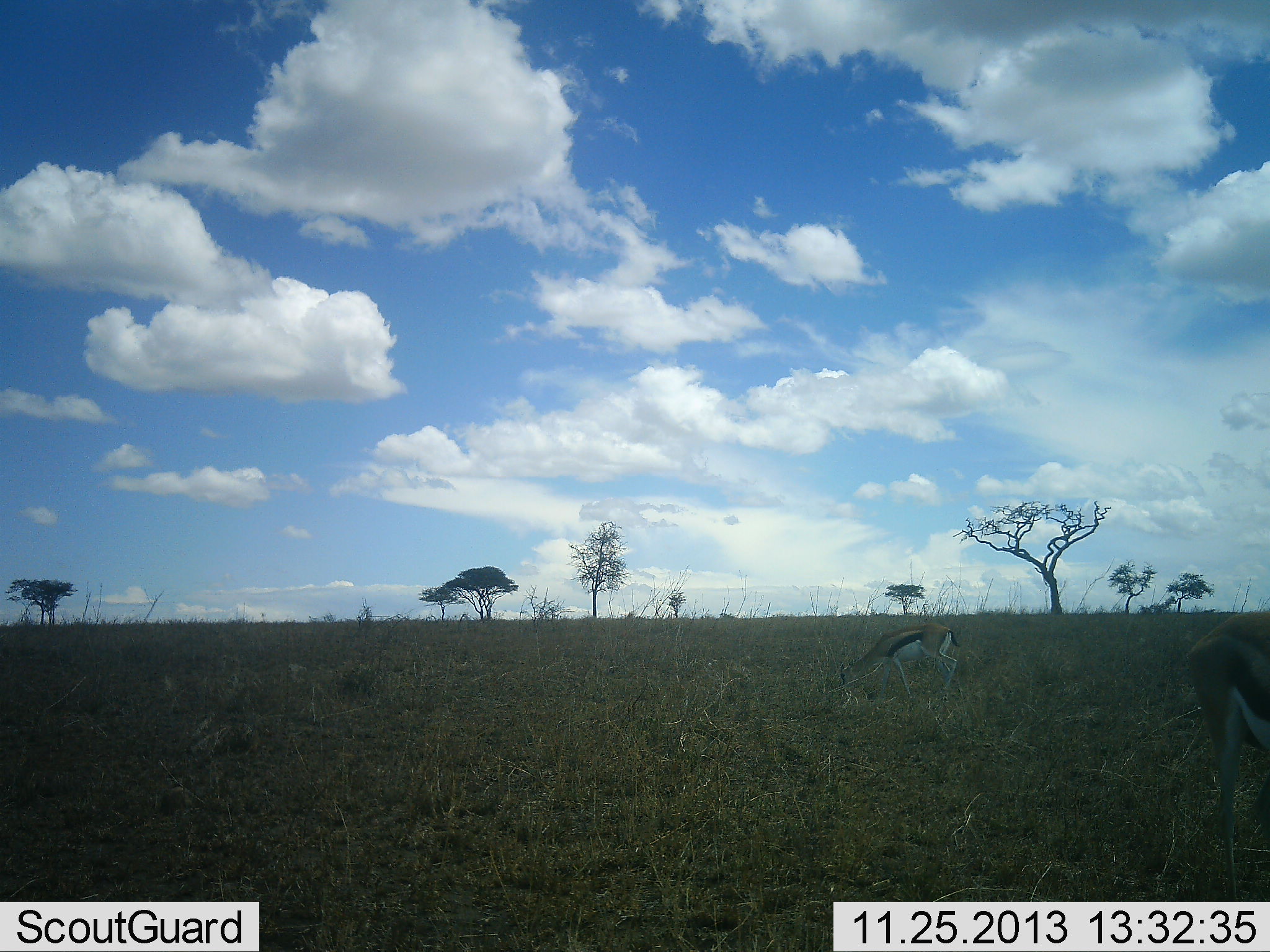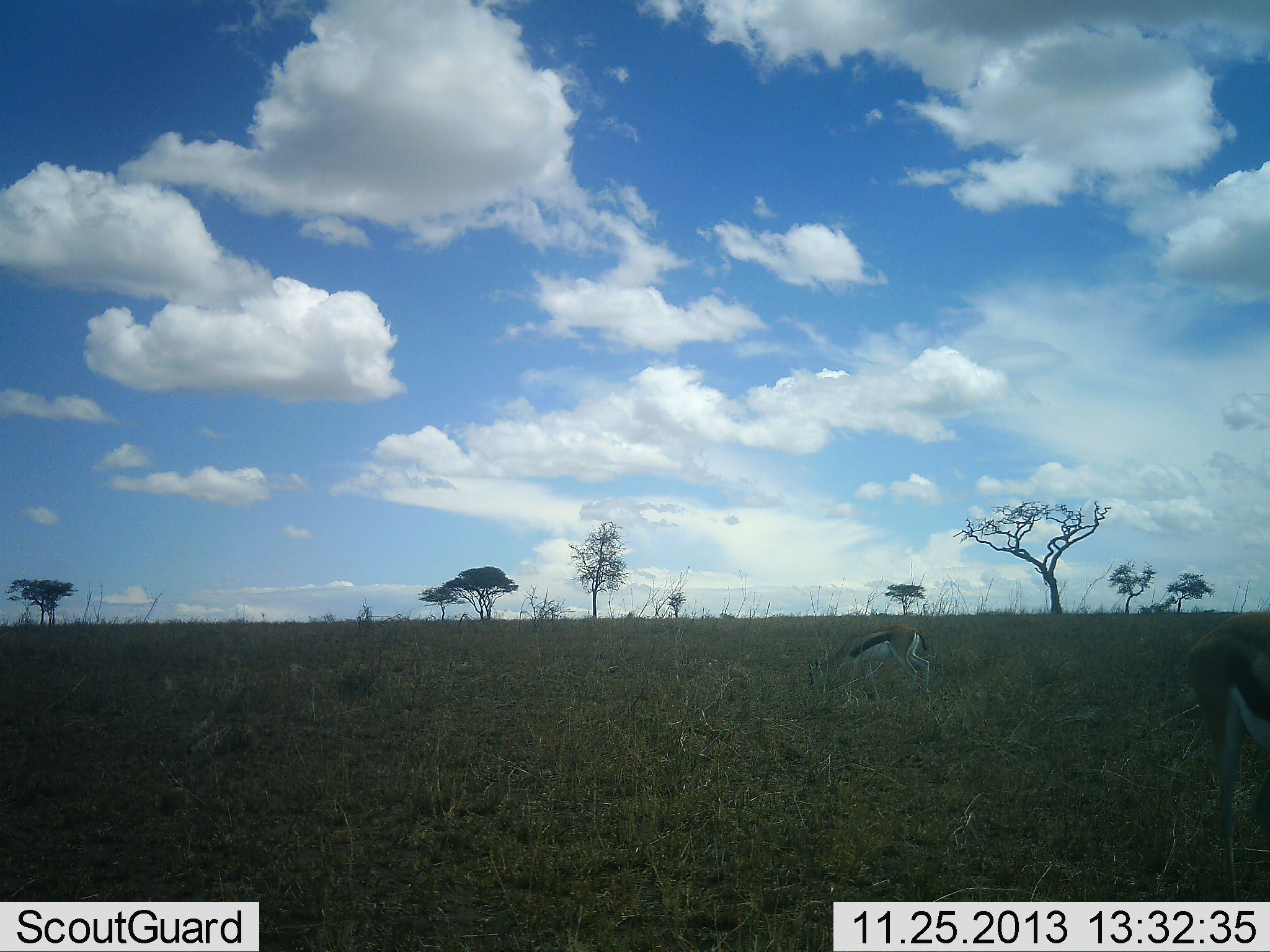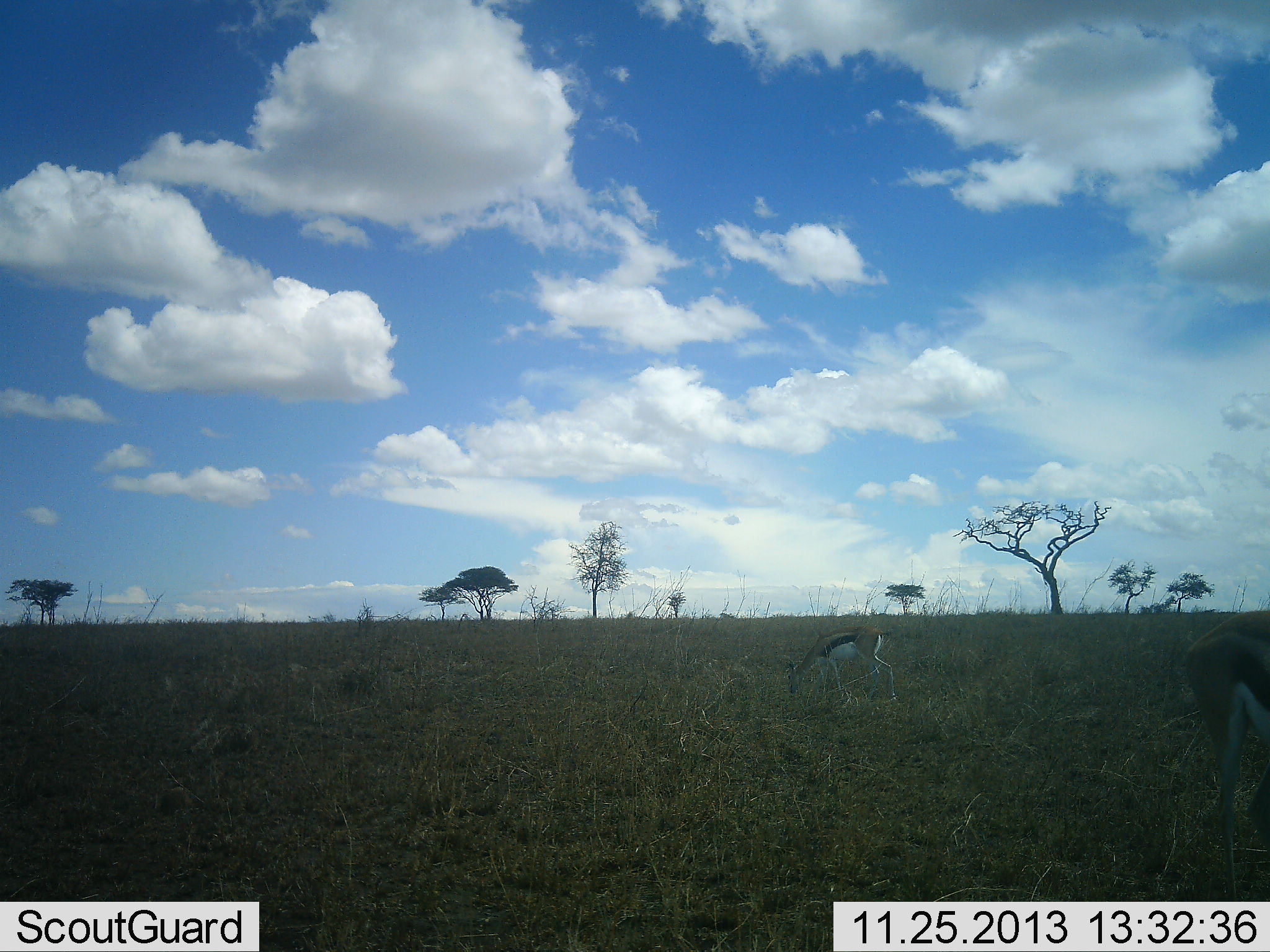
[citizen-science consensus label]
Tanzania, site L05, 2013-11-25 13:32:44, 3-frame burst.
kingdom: Animalia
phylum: Chordata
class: Mammalia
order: Artiodactyla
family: Bovidae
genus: Eudorcas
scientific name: Eudorcas thomsonii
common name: thomson's gazelle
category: gazellethomsons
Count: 2.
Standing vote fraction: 36%.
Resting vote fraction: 0%.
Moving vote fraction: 27%.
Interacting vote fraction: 0%.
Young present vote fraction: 0%.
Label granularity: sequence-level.